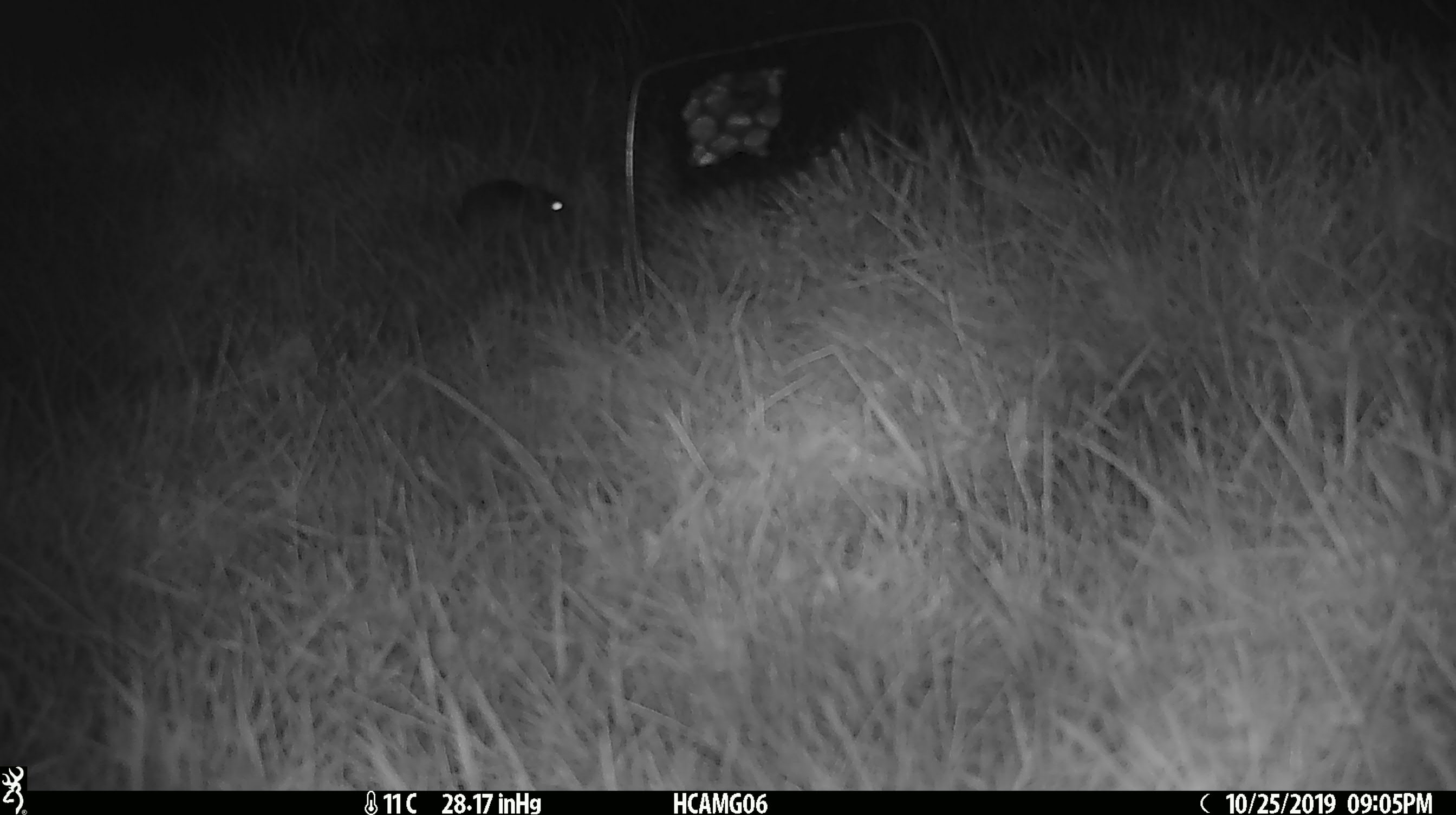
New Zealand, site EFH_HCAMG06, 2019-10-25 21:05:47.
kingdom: Animalia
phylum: Chordata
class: Mammalia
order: Rodentia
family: Muridae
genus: Mus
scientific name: Mus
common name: mouse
Mouse (Mus).